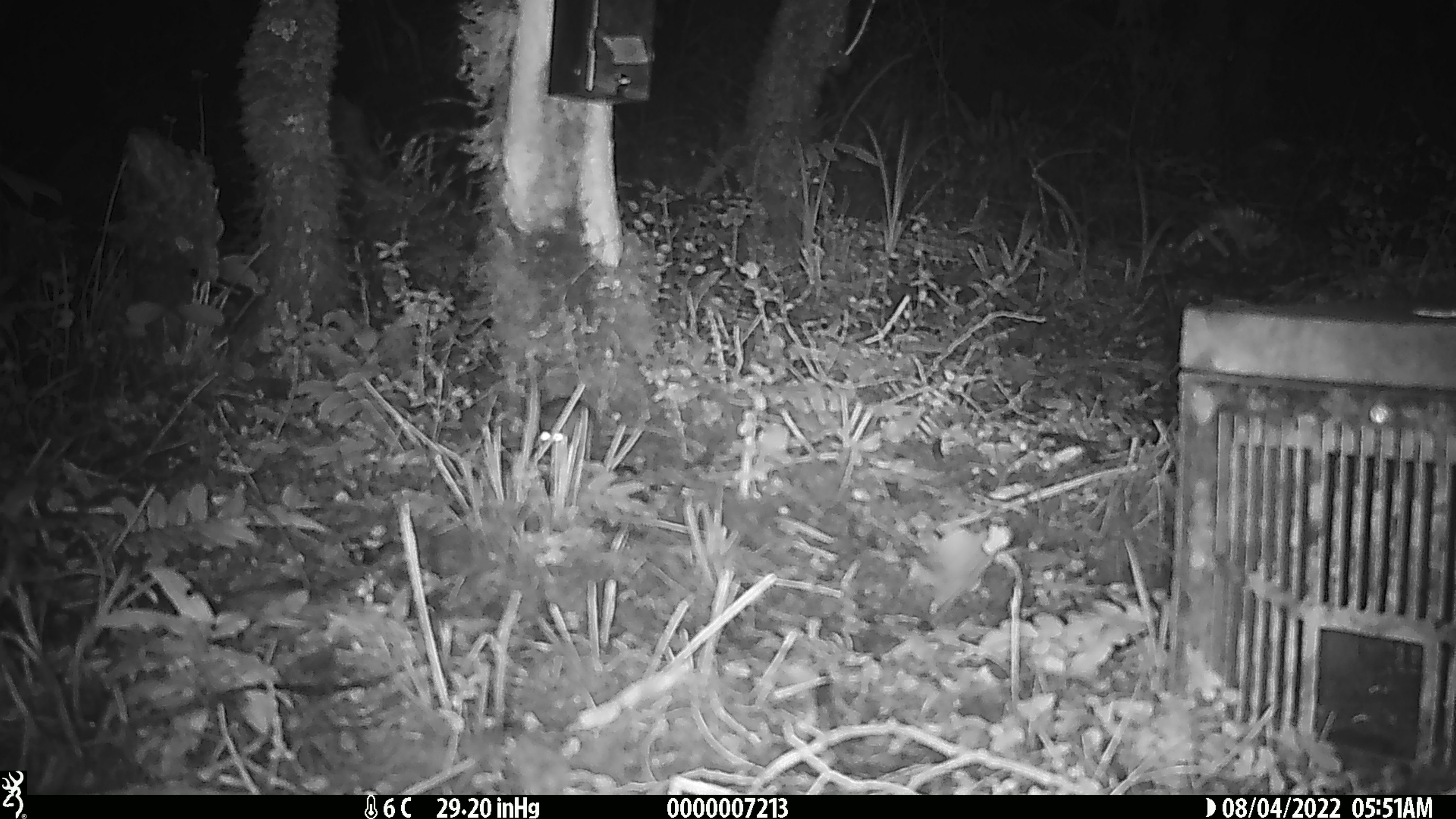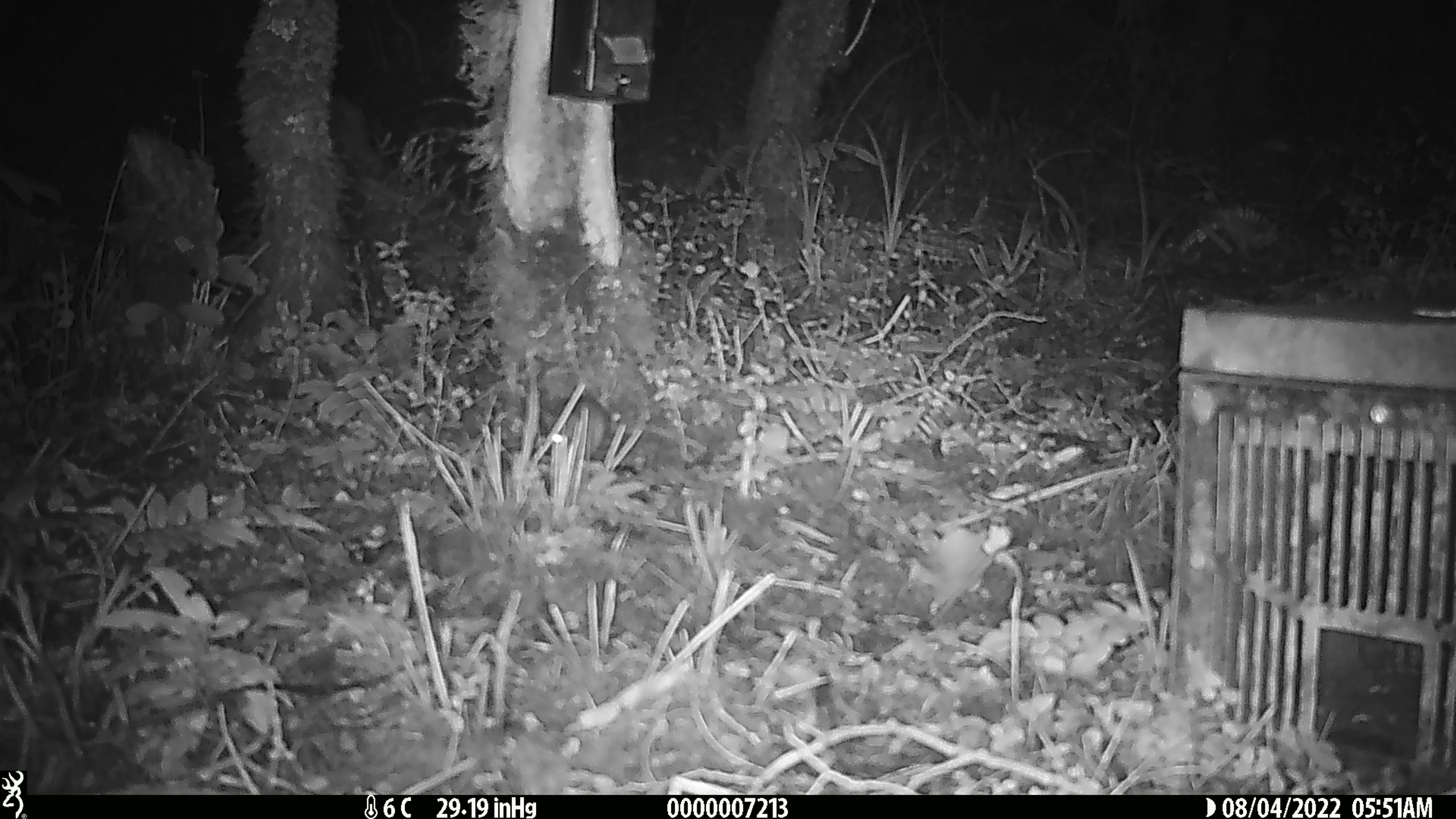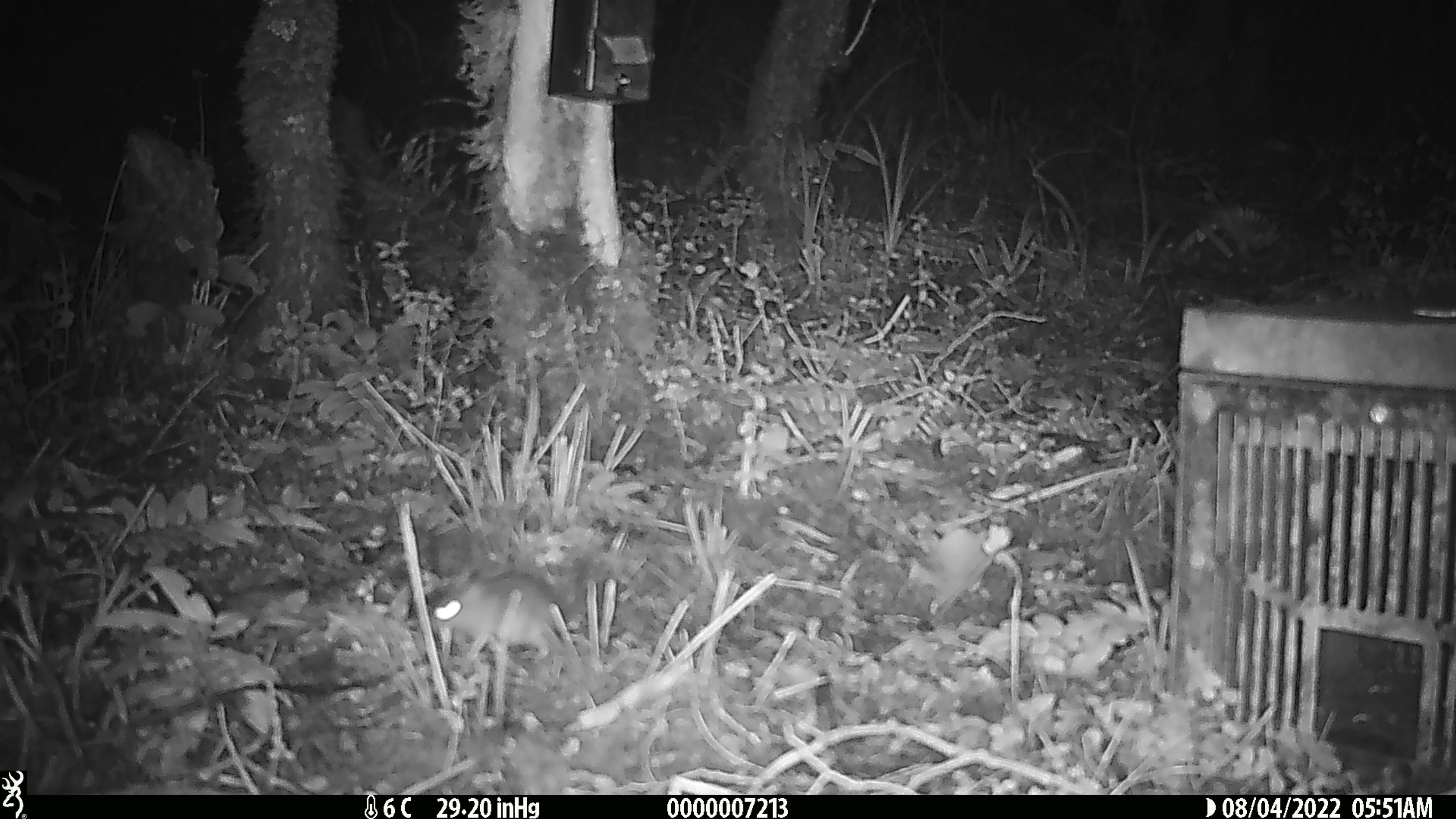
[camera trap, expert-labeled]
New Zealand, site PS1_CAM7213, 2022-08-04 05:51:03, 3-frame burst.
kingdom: Animalia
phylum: Chordata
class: Mammalia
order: Rodentia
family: Muridae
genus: Mus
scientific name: Mus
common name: mouse